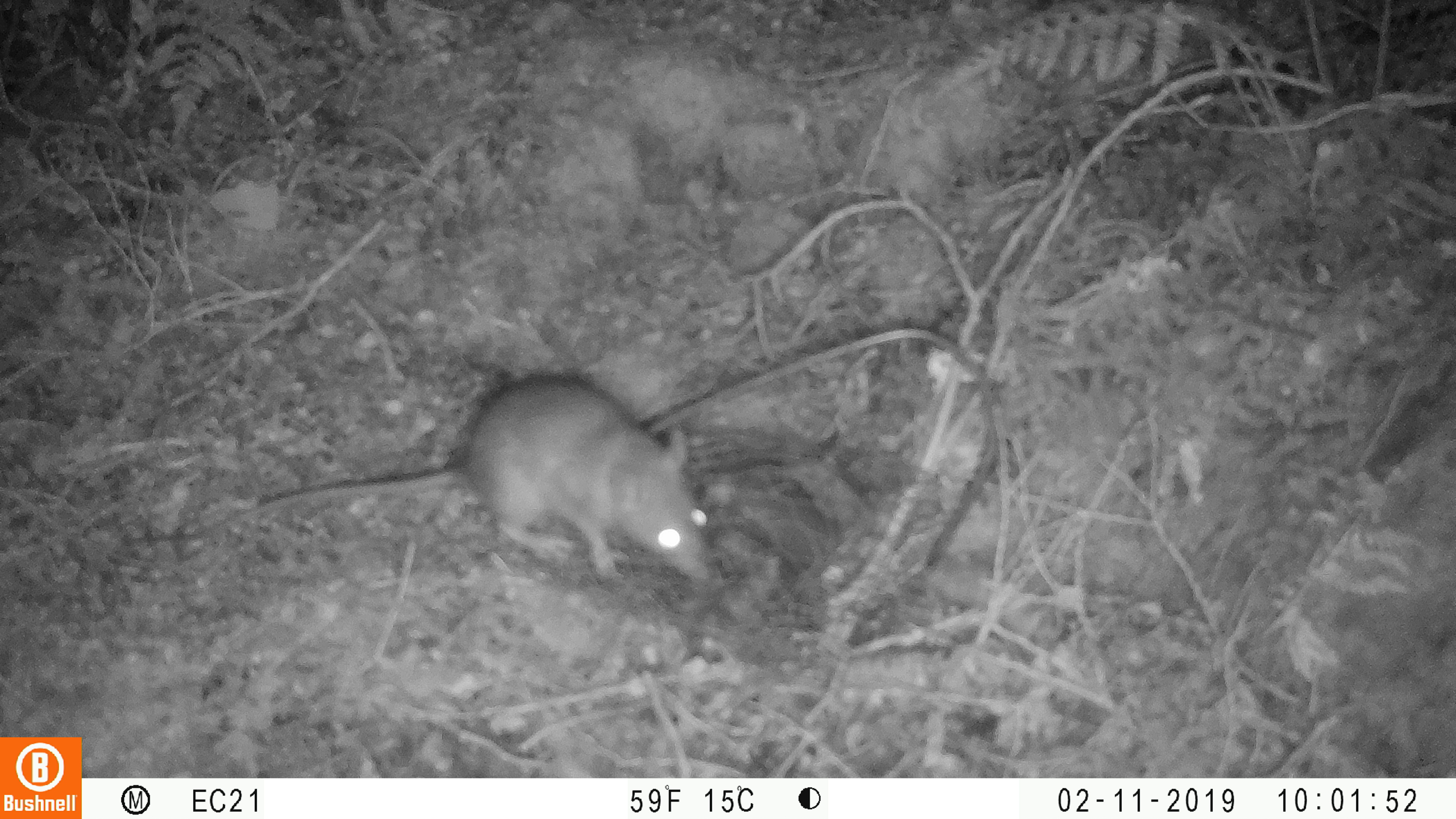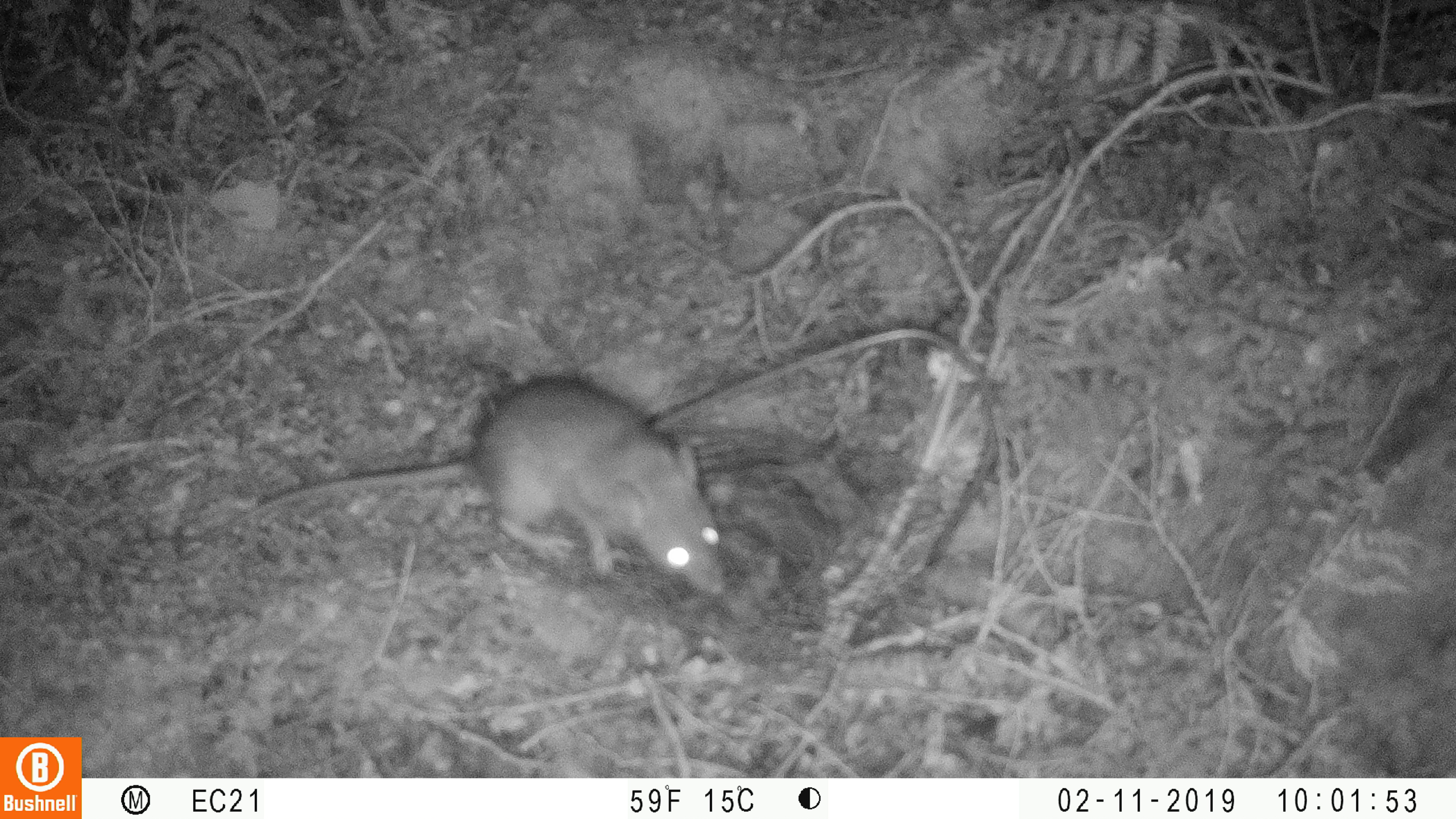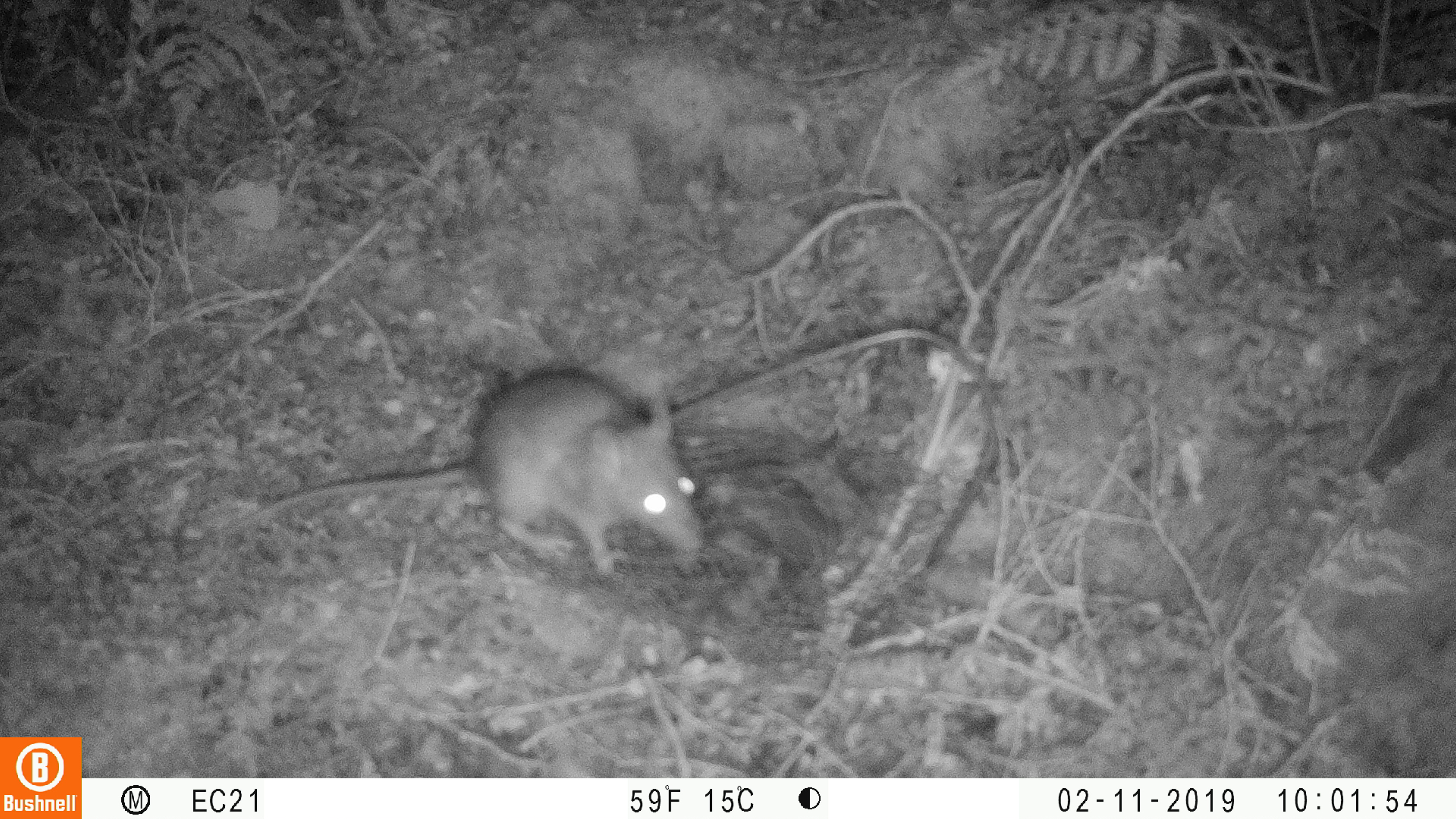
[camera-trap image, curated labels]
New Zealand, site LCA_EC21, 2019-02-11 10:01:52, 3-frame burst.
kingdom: Animalia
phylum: Chordata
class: Mammalia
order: Rodentia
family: Muridae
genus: Rattus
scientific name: Rattus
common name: rat